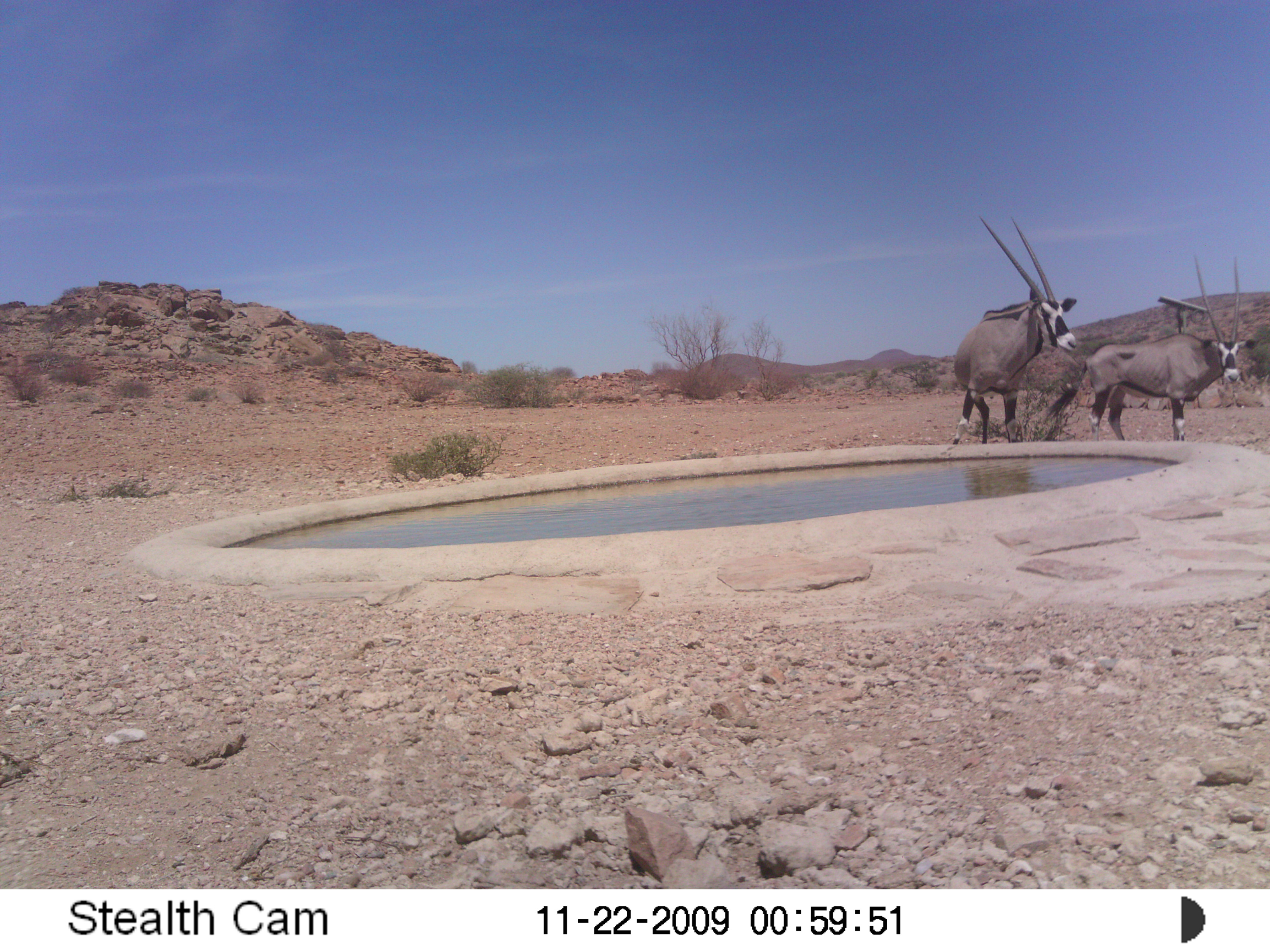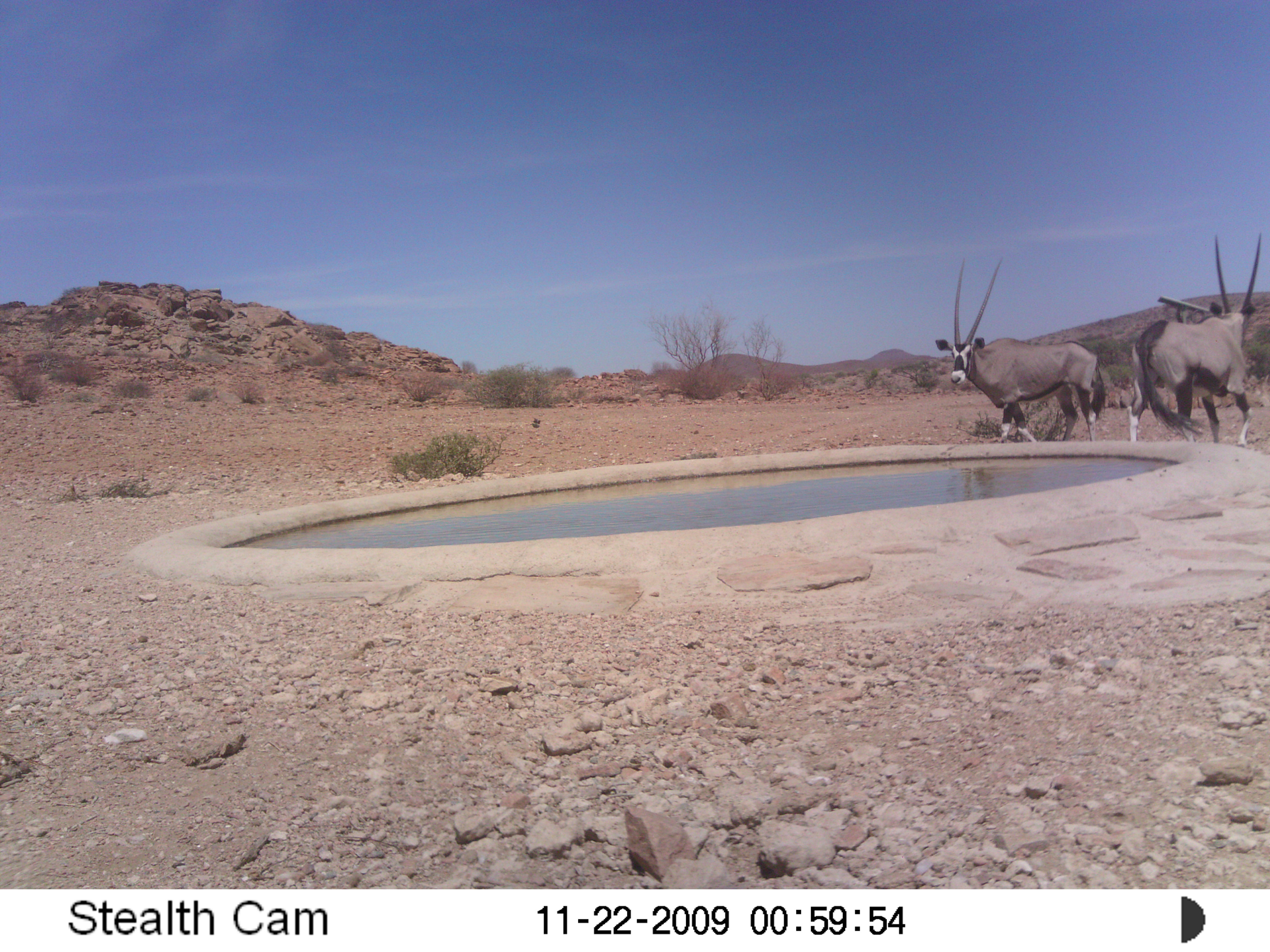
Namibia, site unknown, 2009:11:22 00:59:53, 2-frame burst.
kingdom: Animalia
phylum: Chordata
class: Mammalia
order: Artiodactyla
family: Bovidae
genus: Oryx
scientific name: Oryx gazella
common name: gemsbok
Oryx gazella (gemsbok).